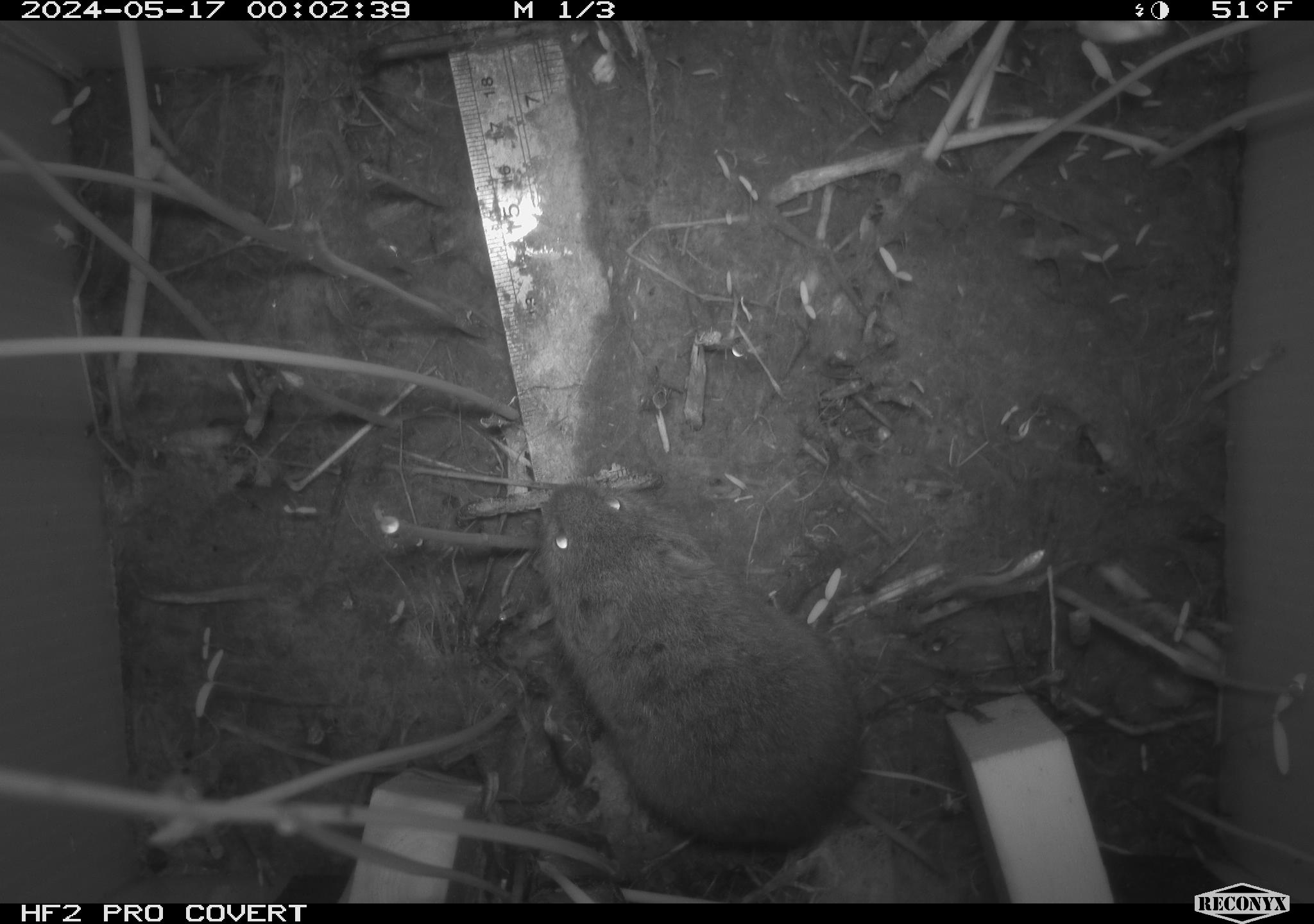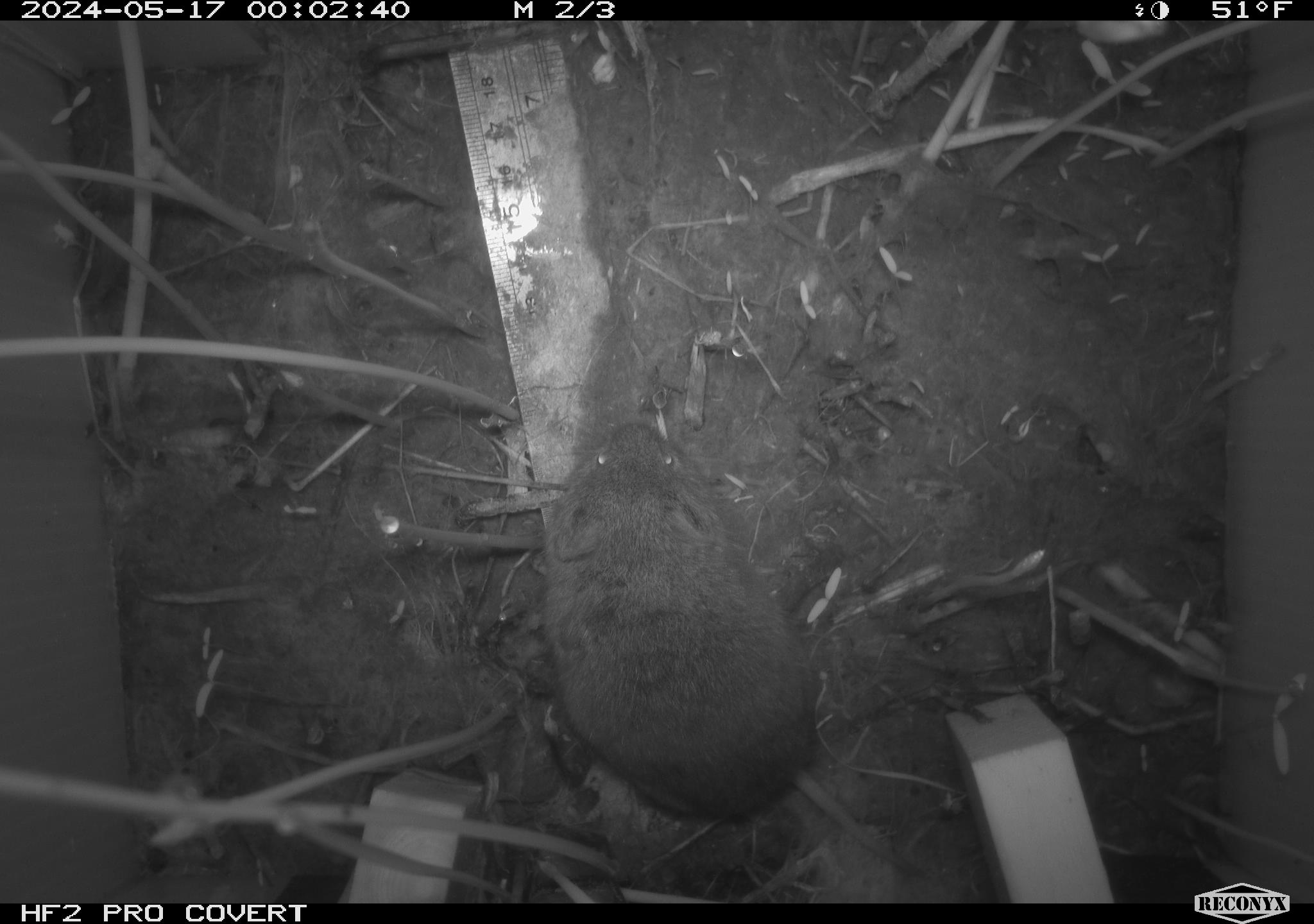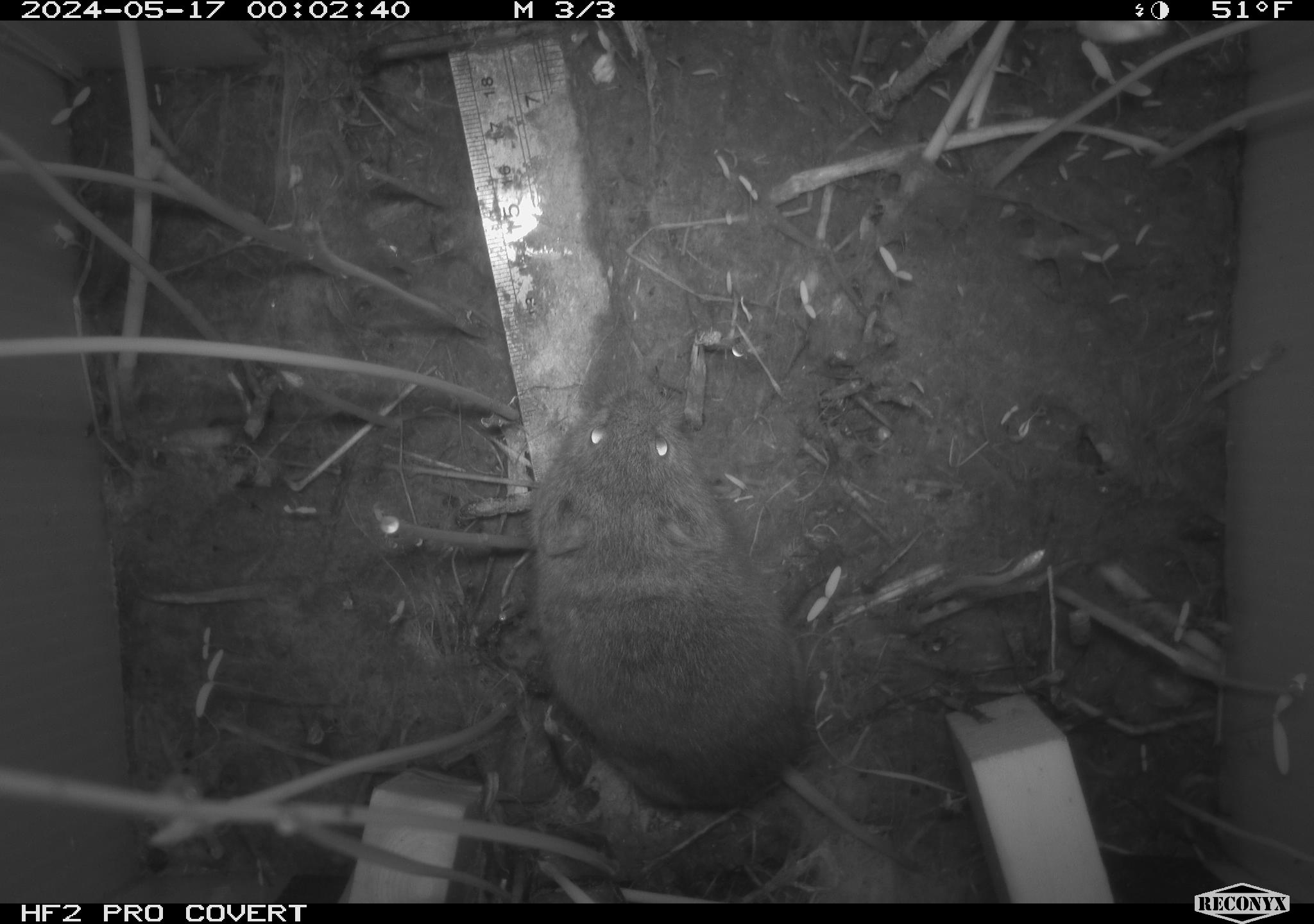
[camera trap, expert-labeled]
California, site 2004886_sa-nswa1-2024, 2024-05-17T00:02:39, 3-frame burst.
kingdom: Animalia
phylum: Chordata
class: Mammalia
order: Rodentia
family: Cricetidae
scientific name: Arvicolinae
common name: voles, lemmings, and muskrats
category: arvicolinae subfamily